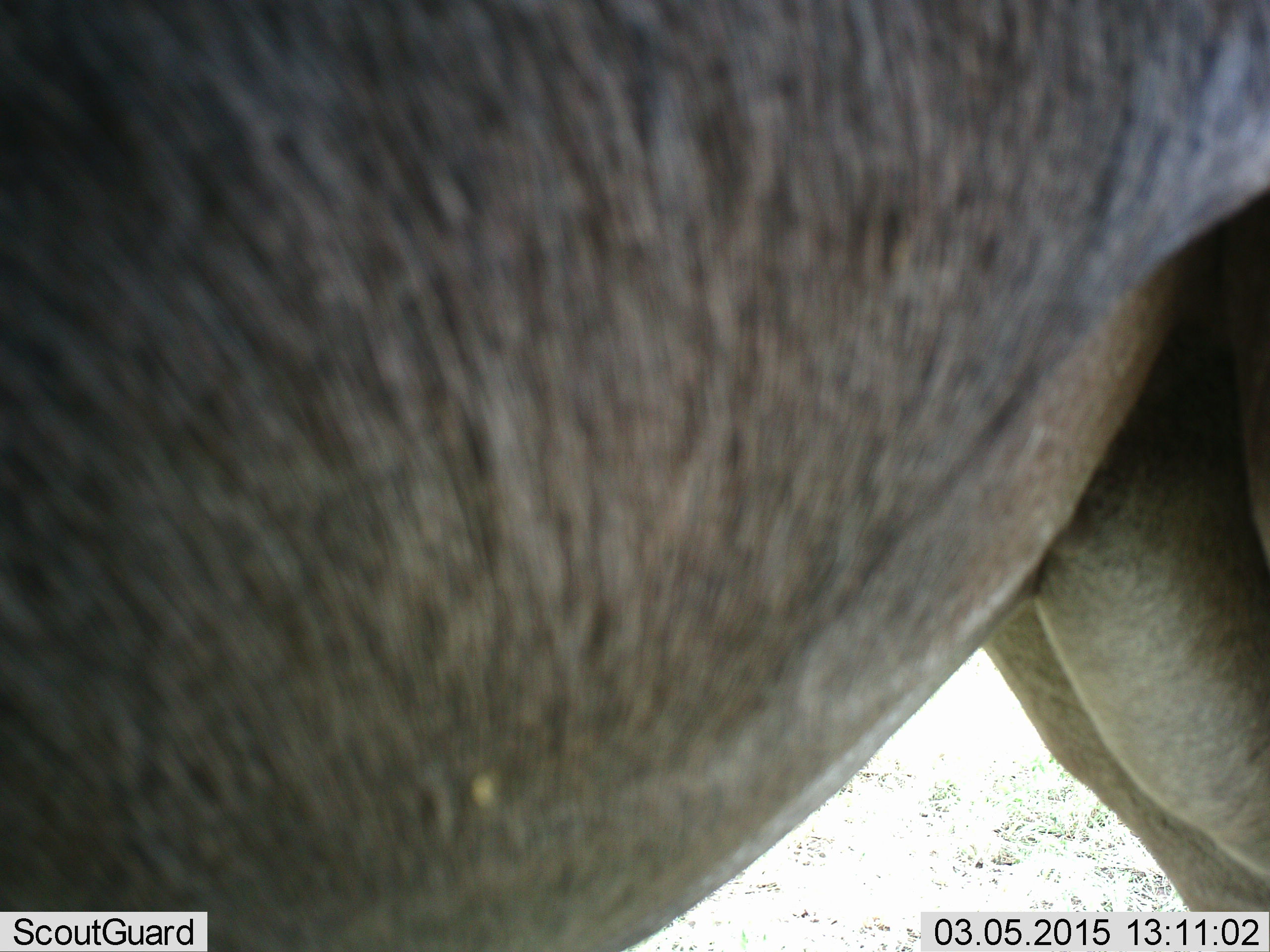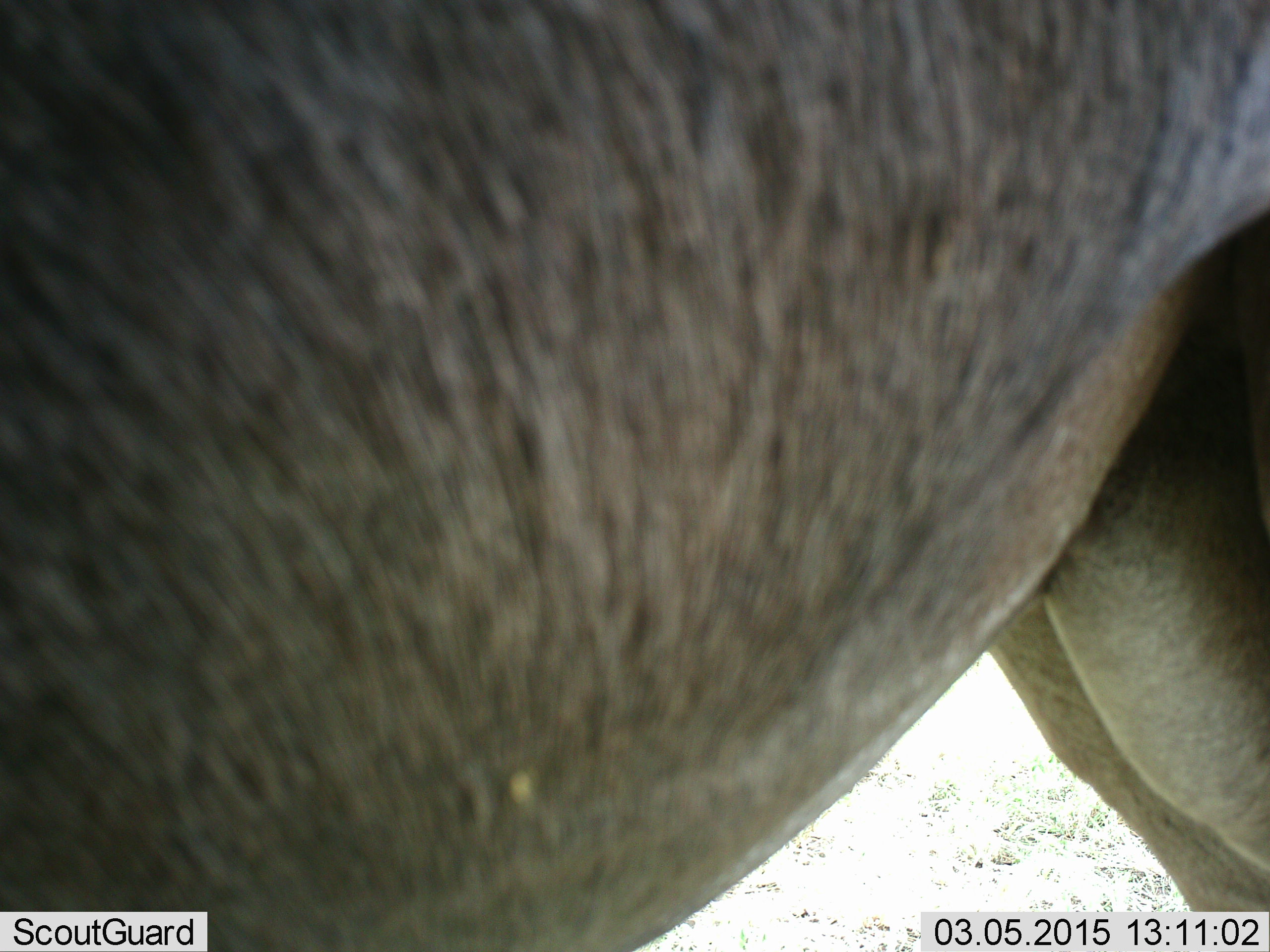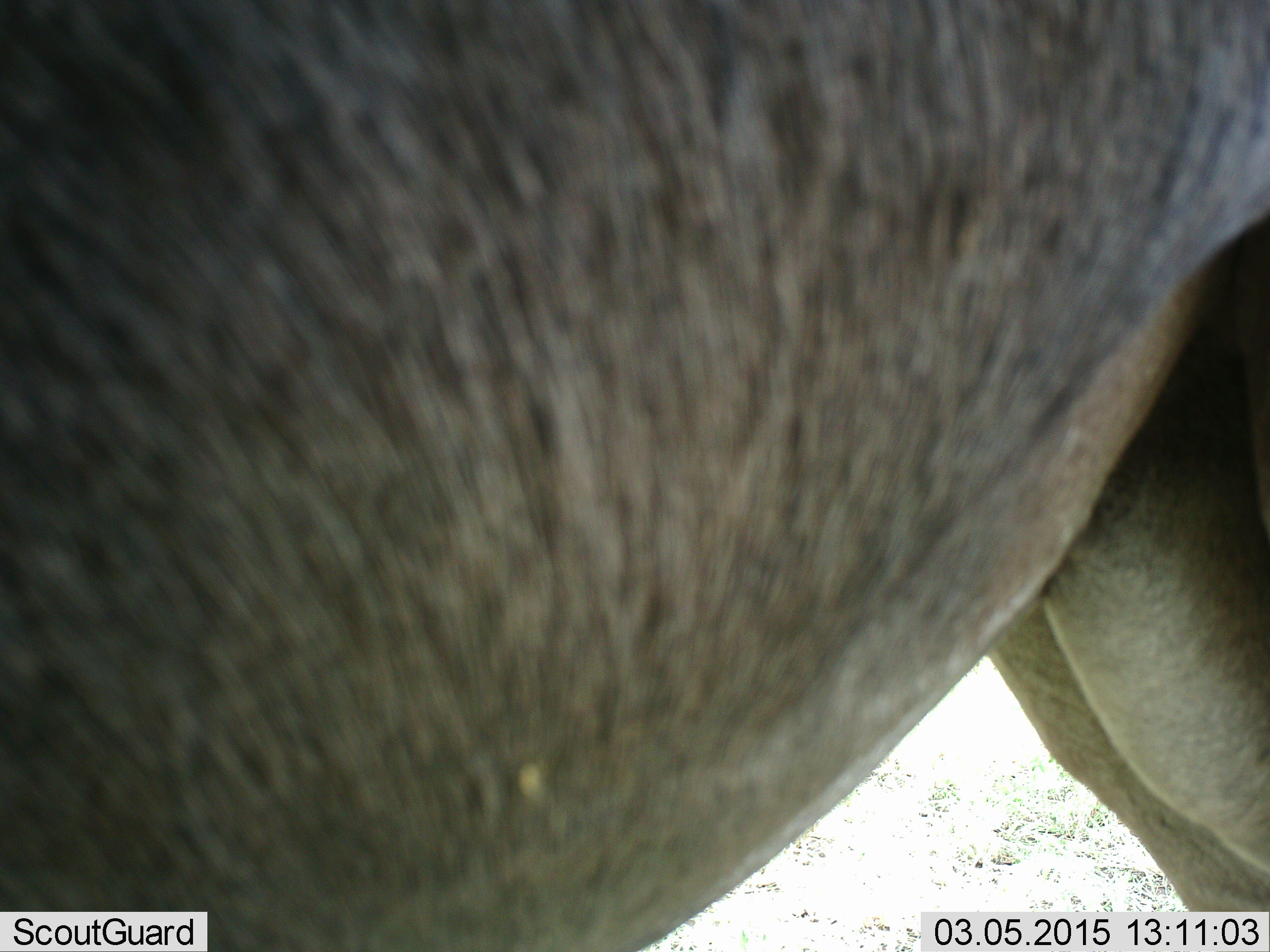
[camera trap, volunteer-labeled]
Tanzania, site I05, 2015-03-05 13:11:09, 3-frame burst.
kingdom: Animalia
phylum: Chordata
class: Mammalia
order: Artiodactyla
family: Bovidae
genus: Connochaetes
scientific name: Connochaetes taurinus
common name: blue wildebeest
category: wildebeest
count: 1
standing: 90%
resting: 0%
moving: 0%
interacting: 10%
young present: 0%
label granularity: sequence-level